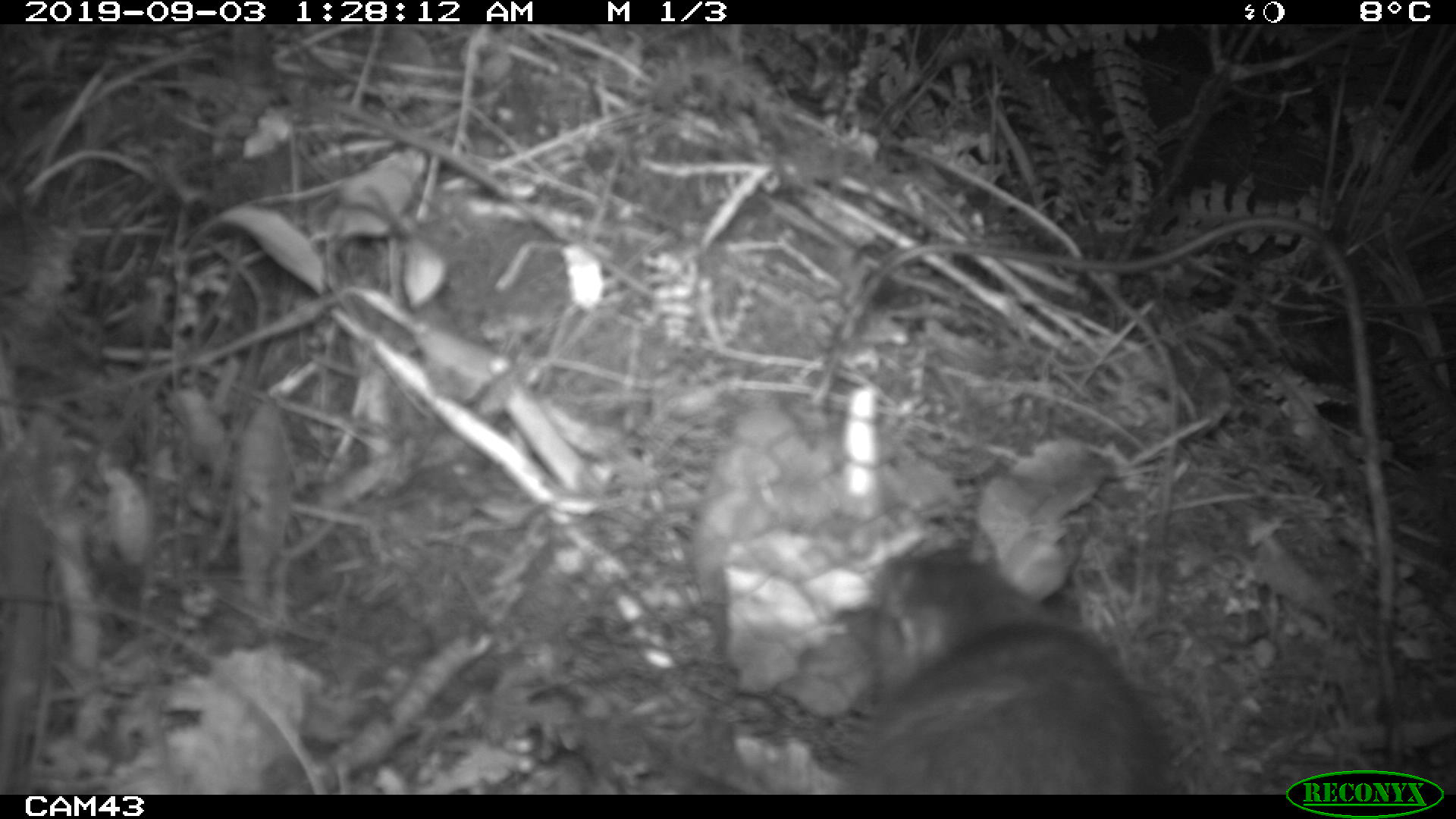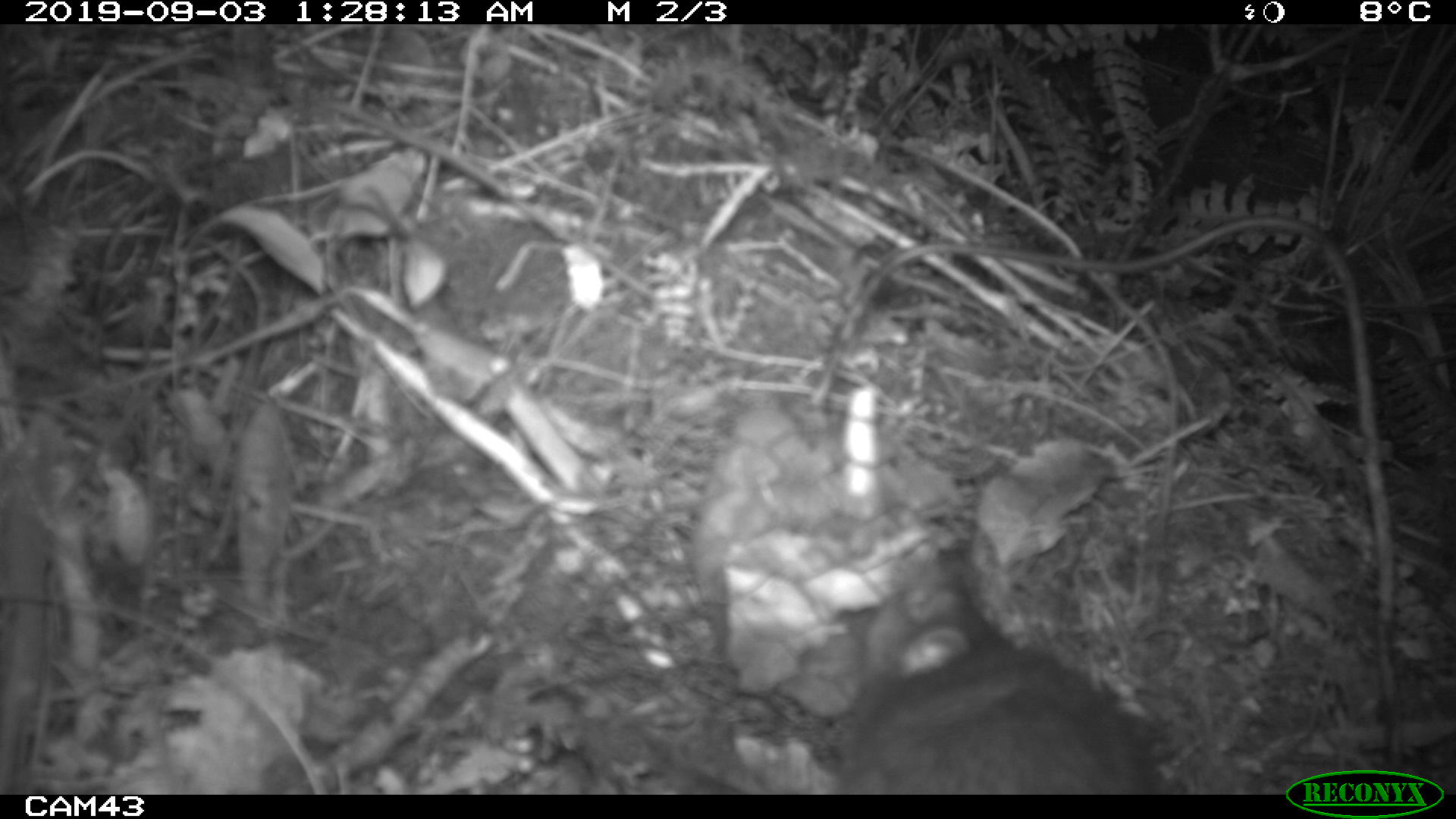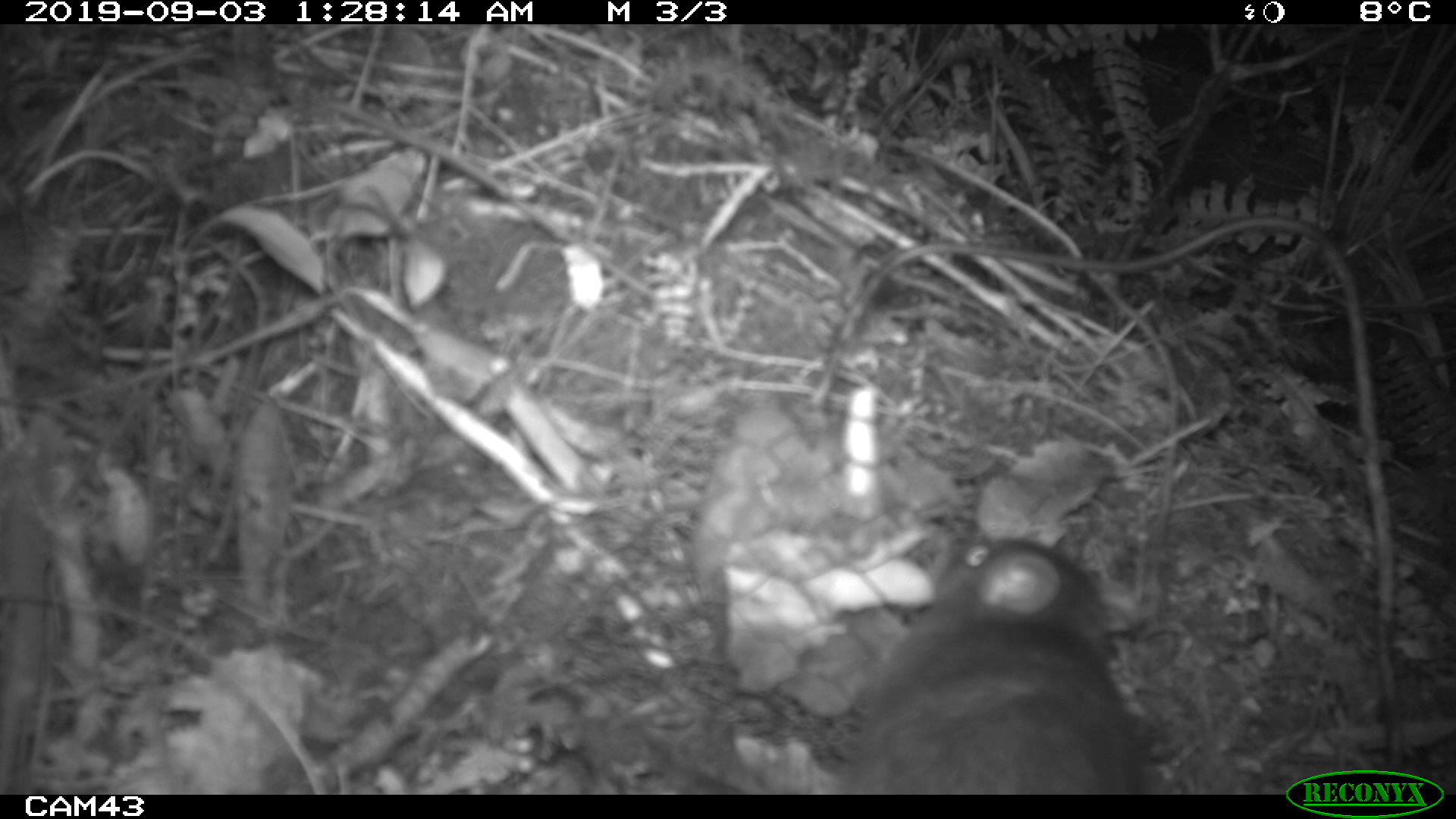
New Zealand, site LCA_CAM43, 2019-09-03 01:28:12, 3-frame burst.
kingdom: Animalia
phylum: Chordata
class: Mammalia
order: Rodentia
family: Muridae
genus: Rattus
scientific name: Rattus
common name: rat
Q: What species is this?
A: Rat (Rattus).